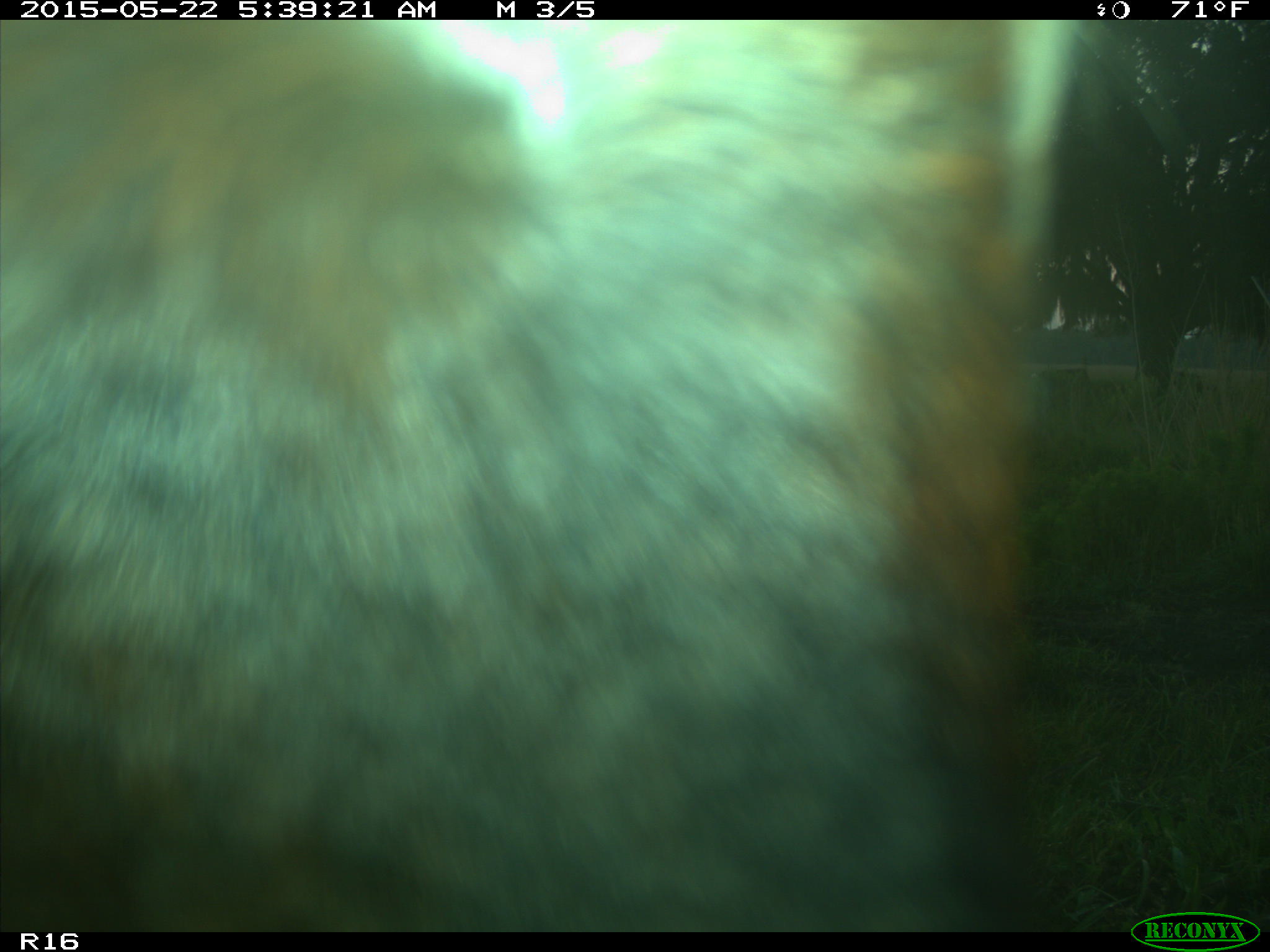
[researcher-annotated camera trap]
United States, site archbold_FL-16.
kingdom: Animalia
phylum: Chordata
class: Mammalia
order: Artiodactyla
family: Bovidae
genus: Bos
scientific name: Bos taurus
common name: domestic cow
Bos taurus (domestic cow).